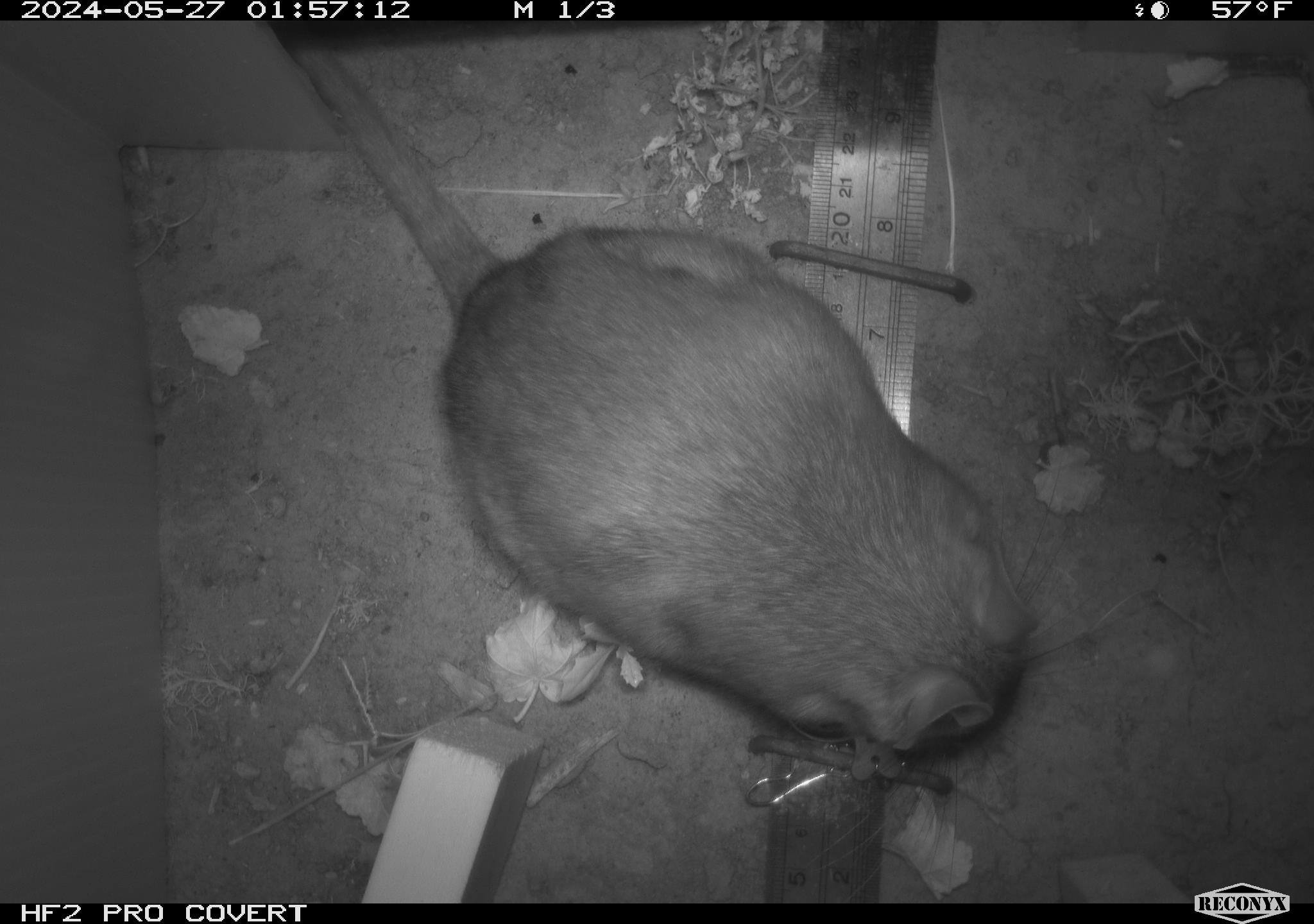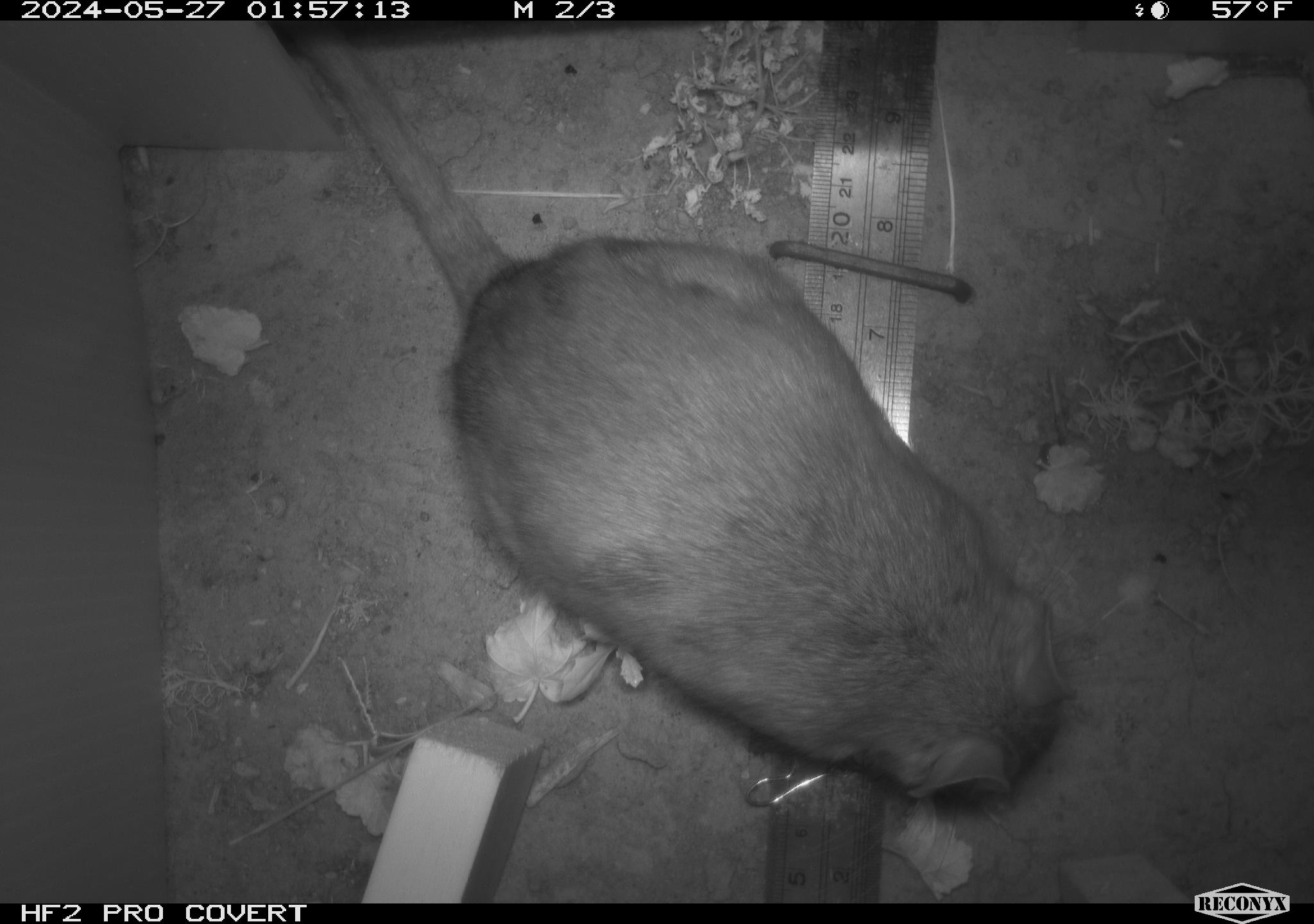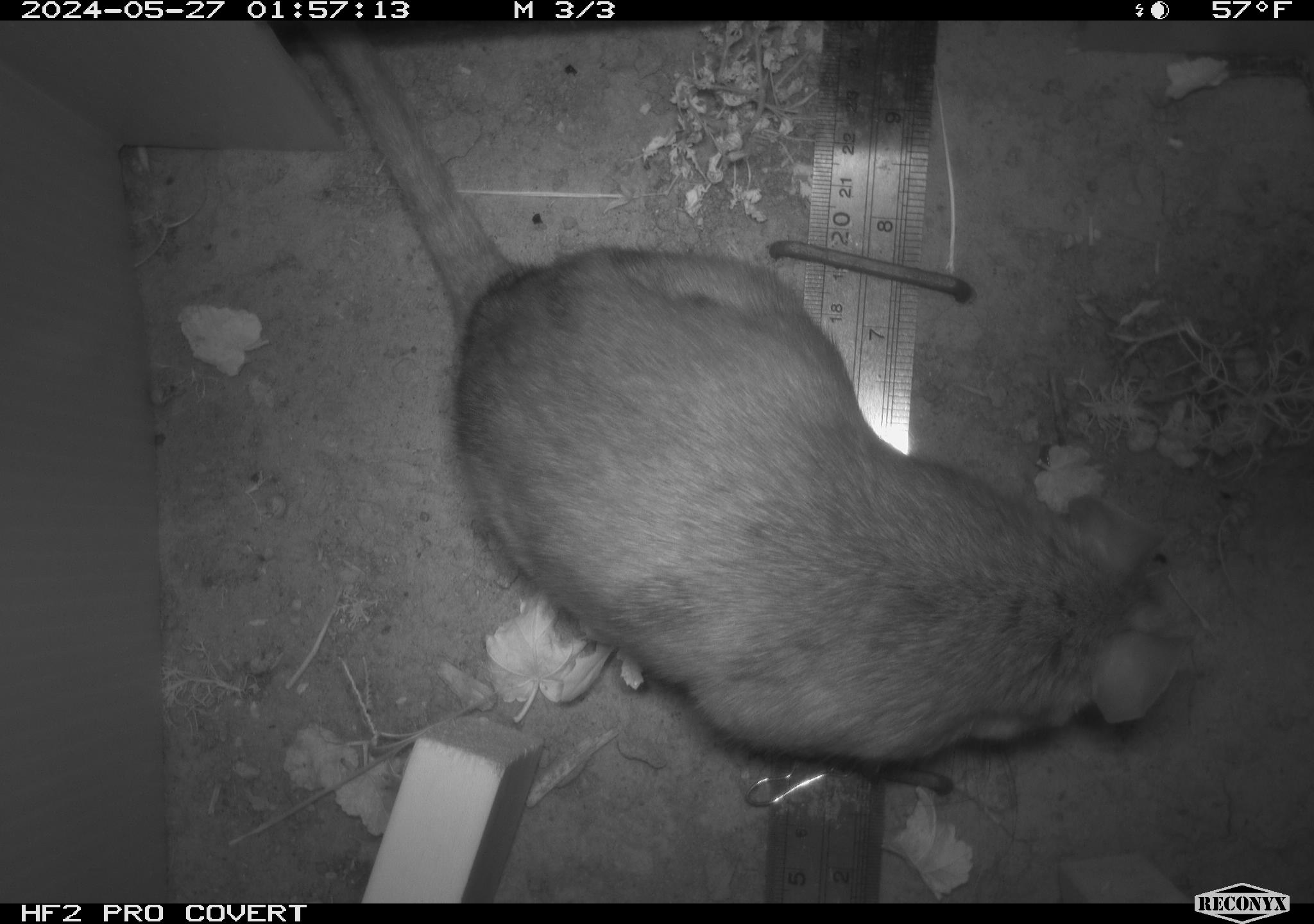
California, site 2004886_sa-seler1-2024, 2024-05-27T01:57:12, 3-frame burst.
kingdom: Animalia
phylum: Chordata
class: Mammalia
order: Rodentia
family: Cricetidae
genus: Neotoma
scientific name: Neotoma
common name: pack rat or woodrat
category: neotoma species